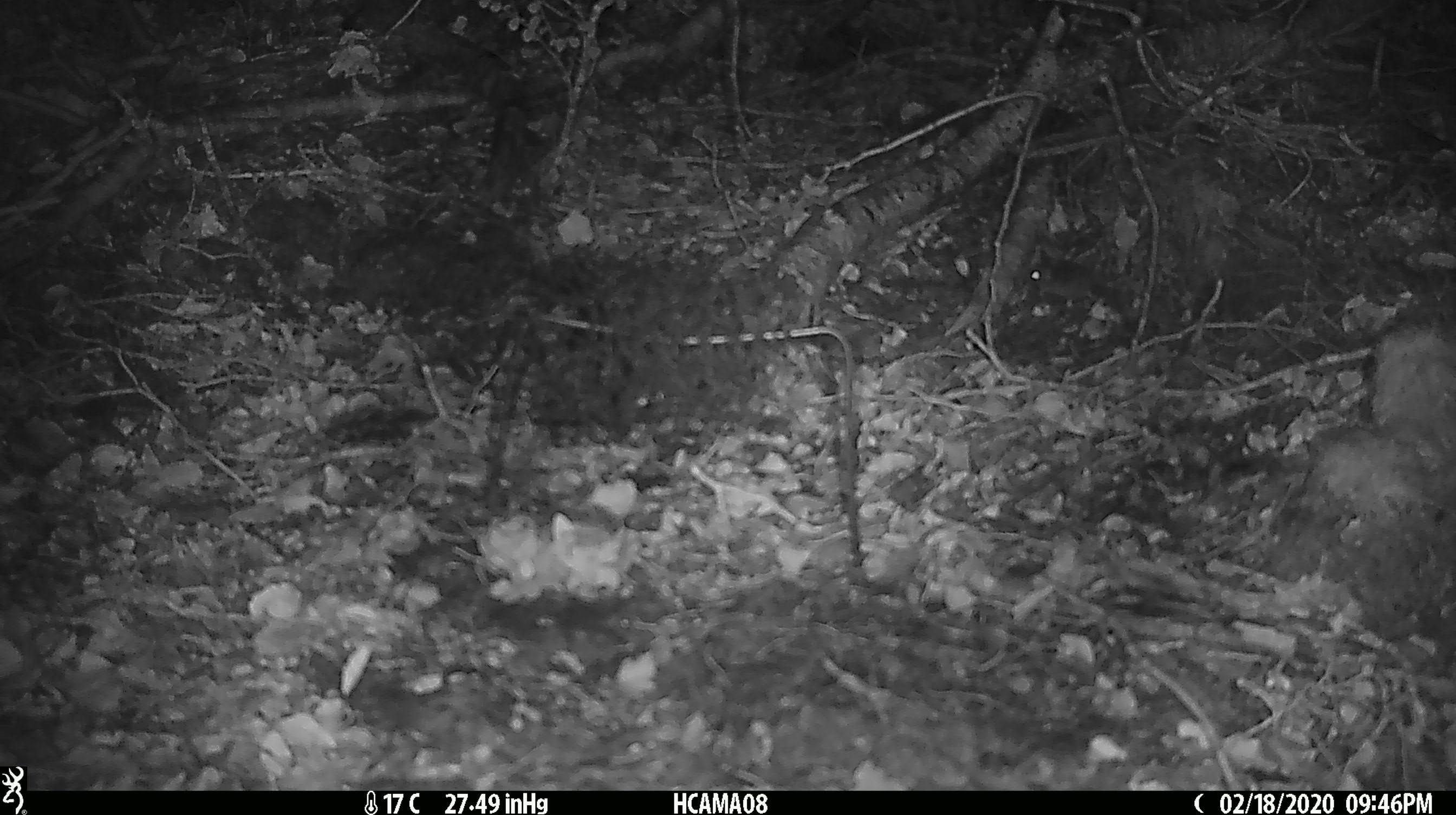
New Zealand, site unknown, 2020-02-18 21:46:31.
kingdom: Animalia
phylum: Chordata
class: Mammalia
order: Rodentia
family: Muridae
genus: Mus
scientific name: Mus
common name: mouse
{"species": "mouse (Mus)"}